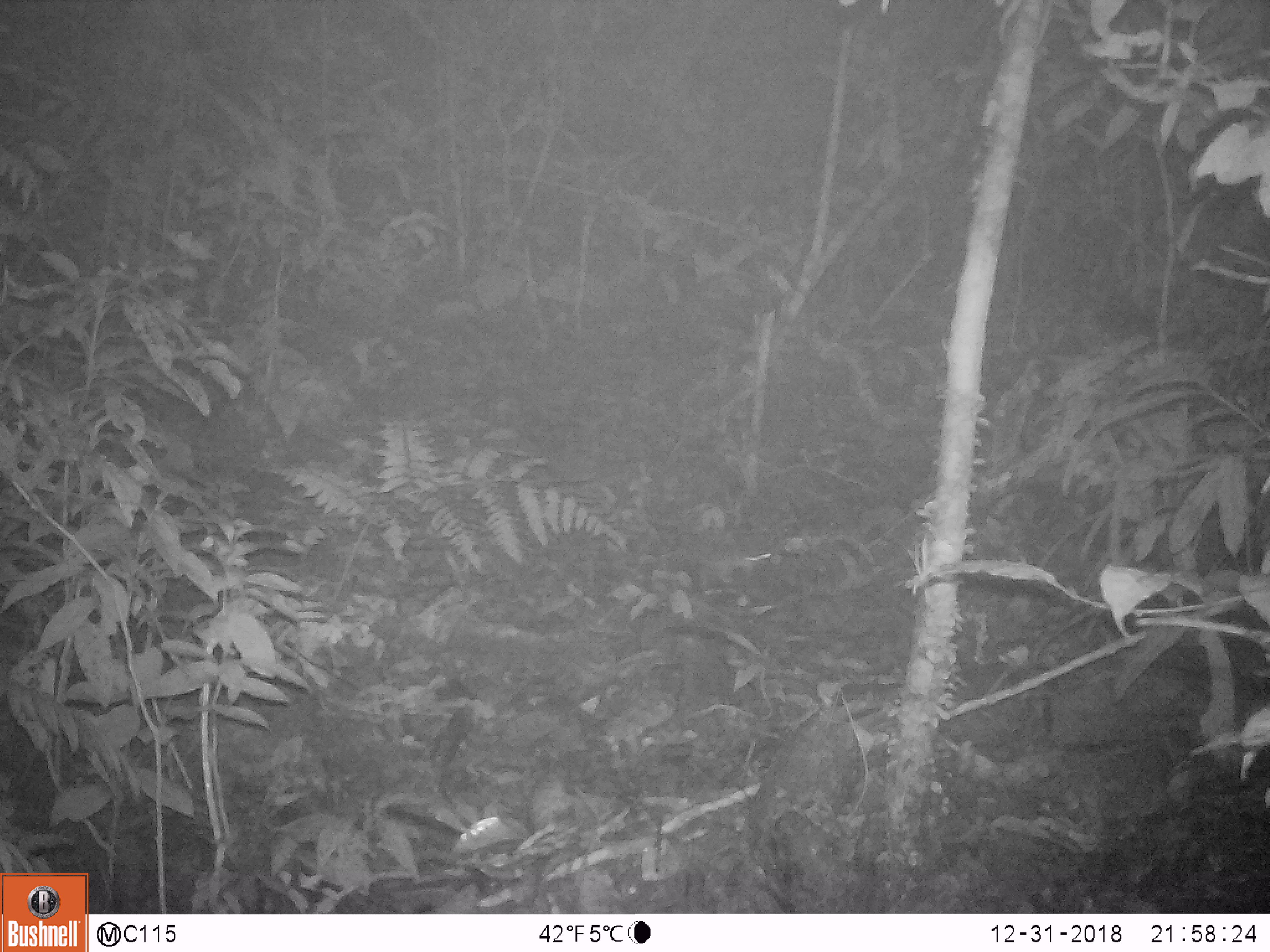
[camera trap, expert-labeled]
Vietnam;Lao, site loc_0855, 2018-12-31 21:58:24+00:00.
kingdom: Animalia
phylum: Chordata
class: Mammalia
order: Rodentia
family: Muridae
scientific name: Muridae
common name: old-world mice and rats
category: unidentified murid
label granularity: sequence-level